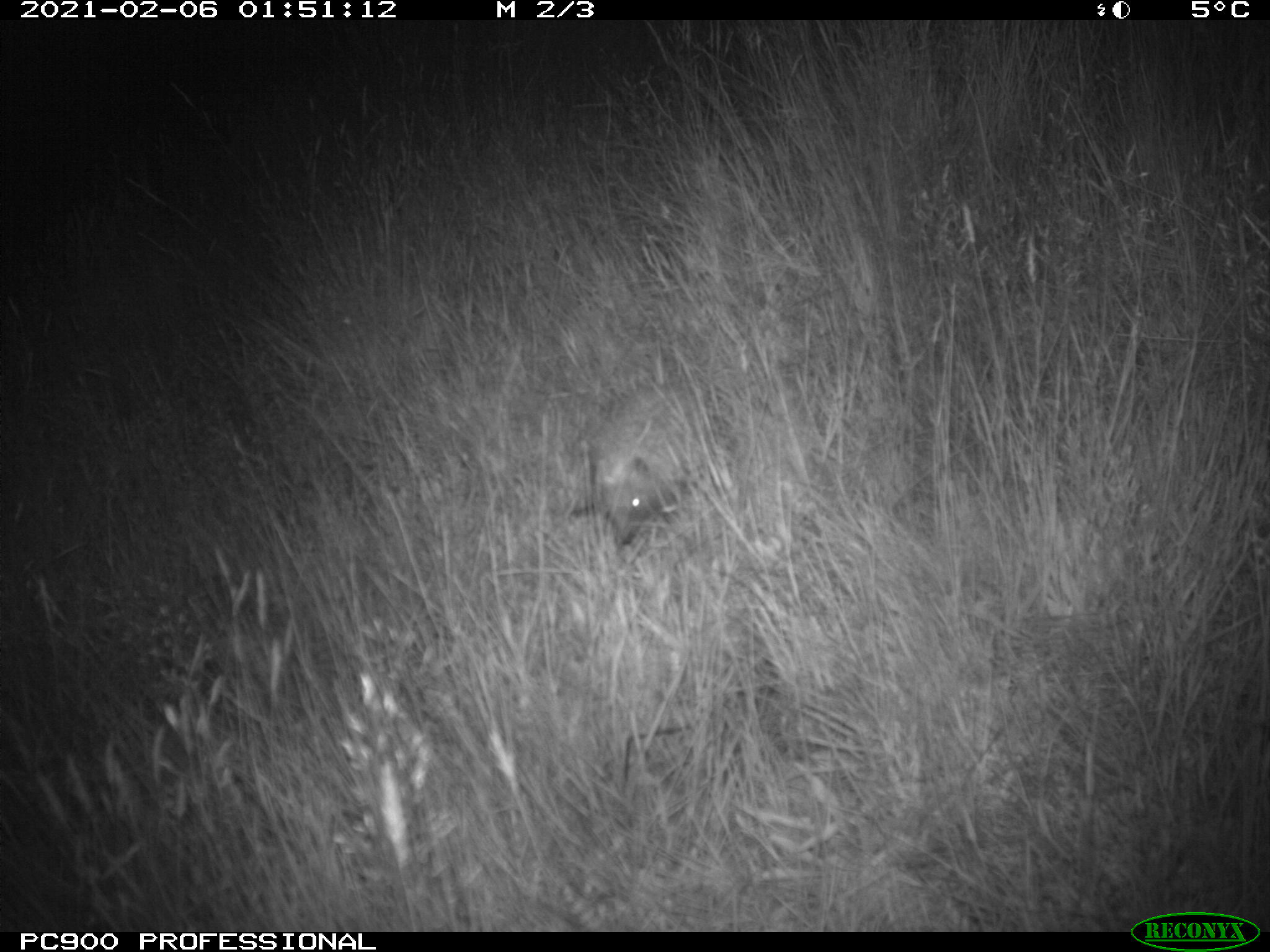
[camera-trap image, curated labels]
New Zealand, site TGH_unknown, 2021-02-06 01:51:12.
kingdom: Animalia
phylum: Chordata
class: Mammalia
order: Eulipotyphla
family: Erinaceidae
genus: Erinaceus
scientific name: Erinaceus europaeus europaeus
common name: european hedgehog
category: hedgehog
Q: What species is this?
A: Hedgehog (european hedgehog) (Erinaceus europaeus europaeus).